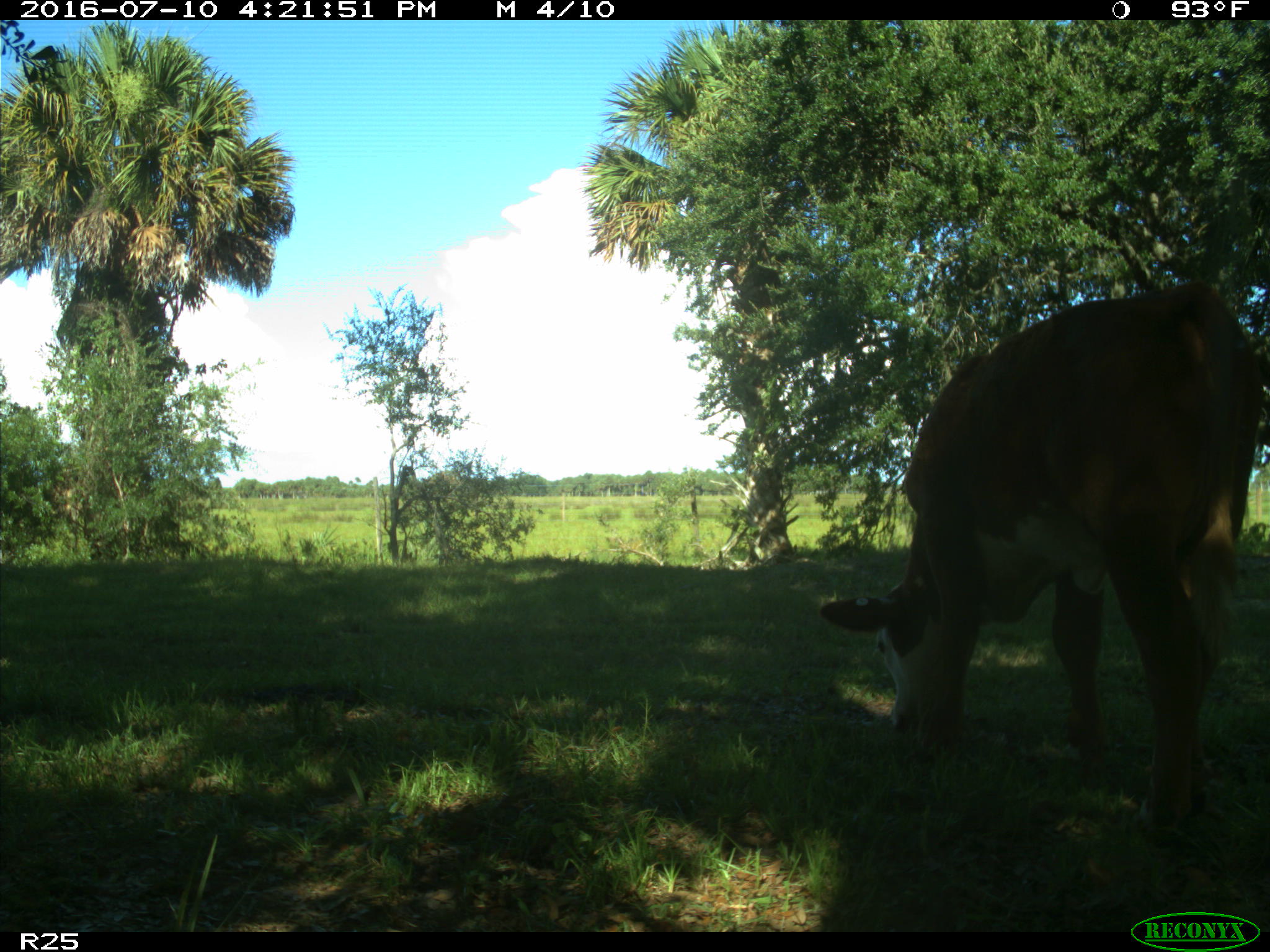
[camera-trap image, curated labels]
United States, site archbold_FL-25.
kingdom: Animalia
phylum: Chordata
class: Mammalia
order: Artiodactyla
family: Bovidae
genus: Bos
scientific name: Bos taurus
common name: domestic cow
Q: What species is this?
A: Bos taurus (domestic cow).